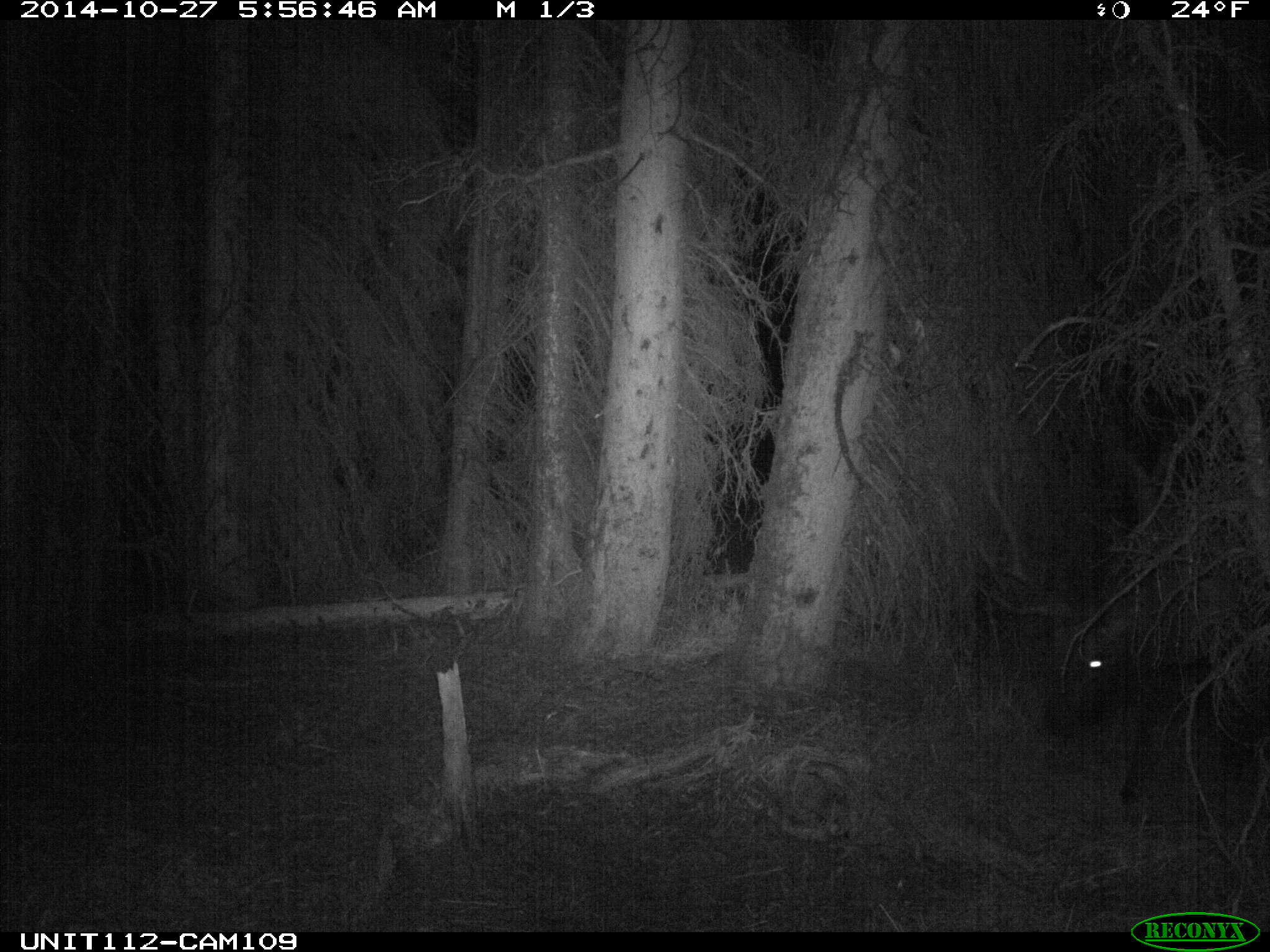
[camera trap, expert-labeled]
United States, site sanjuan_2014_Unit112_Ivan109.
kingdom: Animalia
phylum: Chordata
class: Mammalia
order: Artiodactyla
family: Cervidae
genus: Cervus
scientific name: Cervus elaphus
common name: red deer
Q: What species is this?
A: Cervus elaphus (red deer).